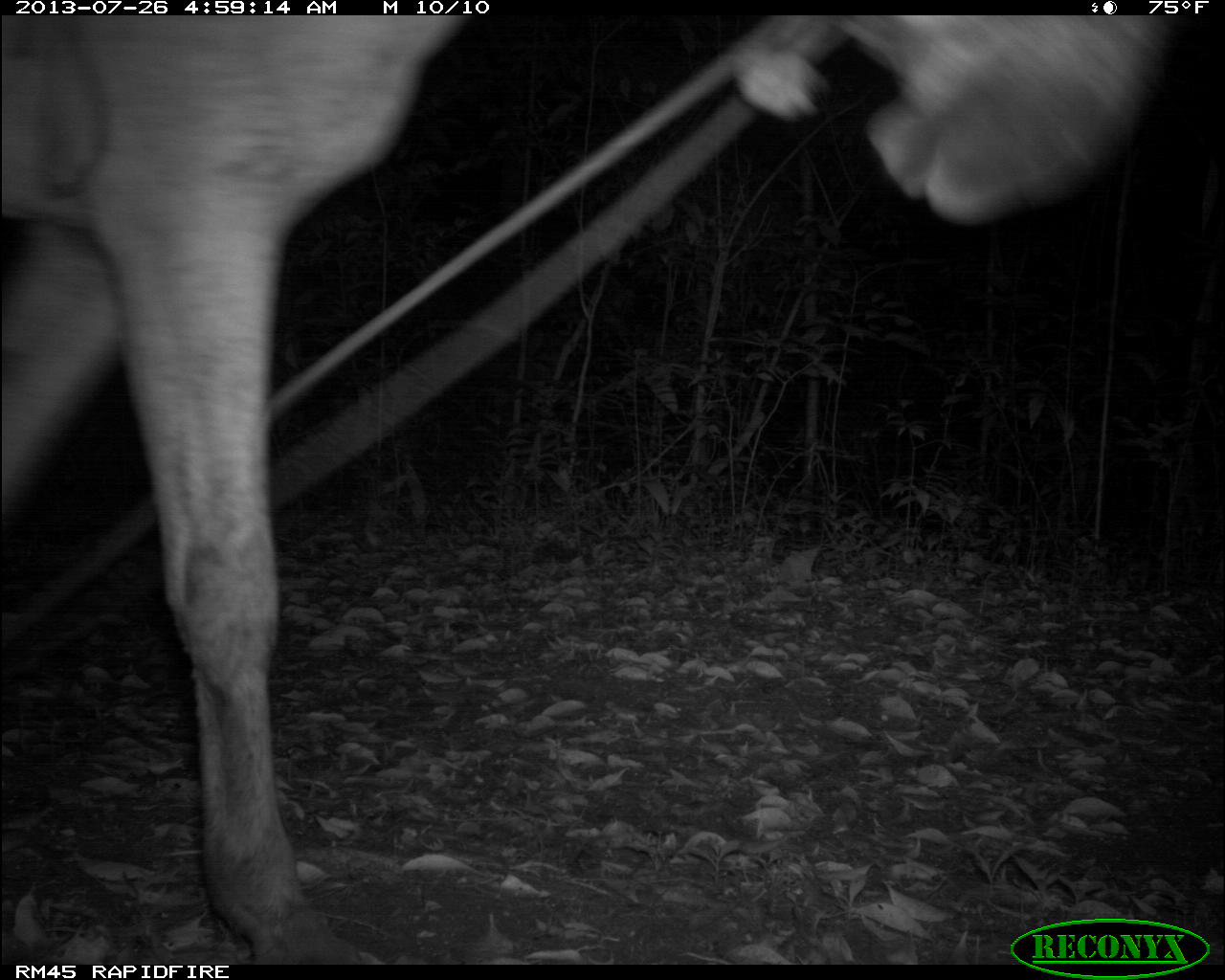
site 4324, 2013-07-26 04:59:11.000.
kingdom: Animalia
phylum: Chordata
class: Mammalia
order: Perissodactyla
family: Equidae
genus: Equus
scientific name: Equus ferus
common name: wild horse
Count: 1.